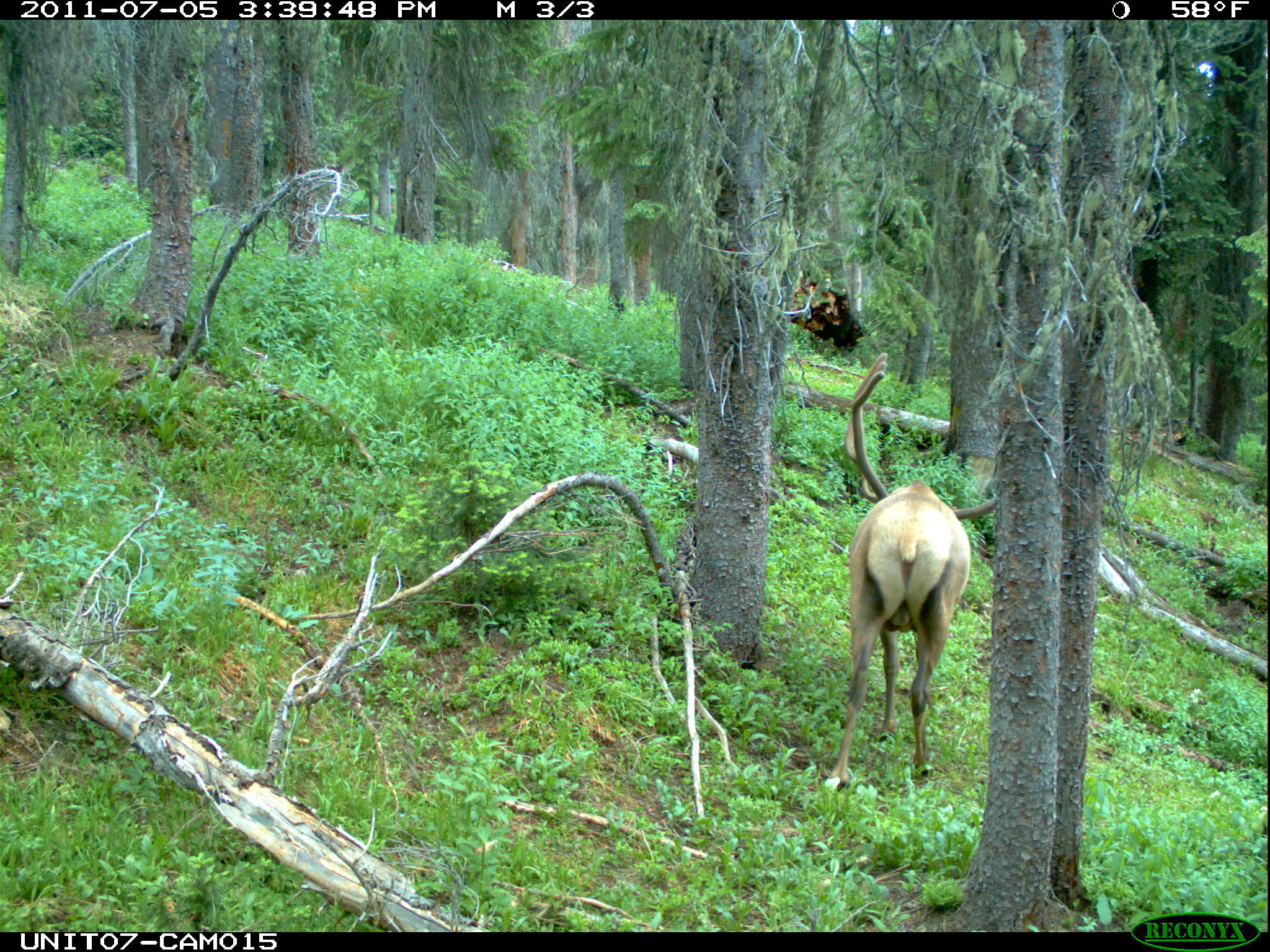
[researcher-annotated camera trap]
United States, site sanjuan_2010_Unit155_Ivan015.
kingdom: Animalia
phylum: Chordata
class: Mammalia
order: Artiodactyla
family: Cervidae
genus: Cervus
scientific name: Cervus elaphus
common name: red deer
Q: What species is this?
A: Cervus elaphus (red deer).